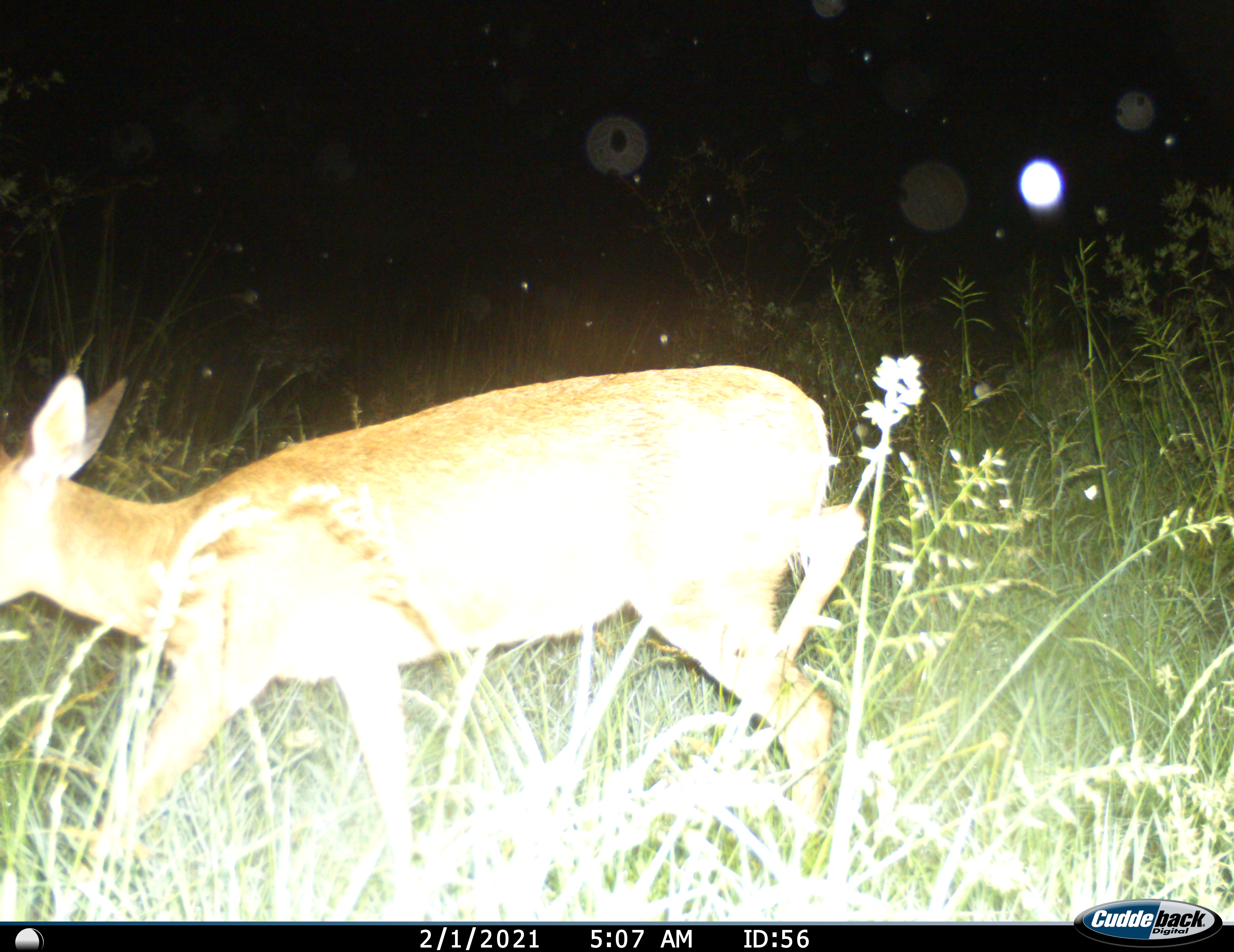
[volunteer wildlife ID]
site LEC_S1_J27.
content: unidentified animal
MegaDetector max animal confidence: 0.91